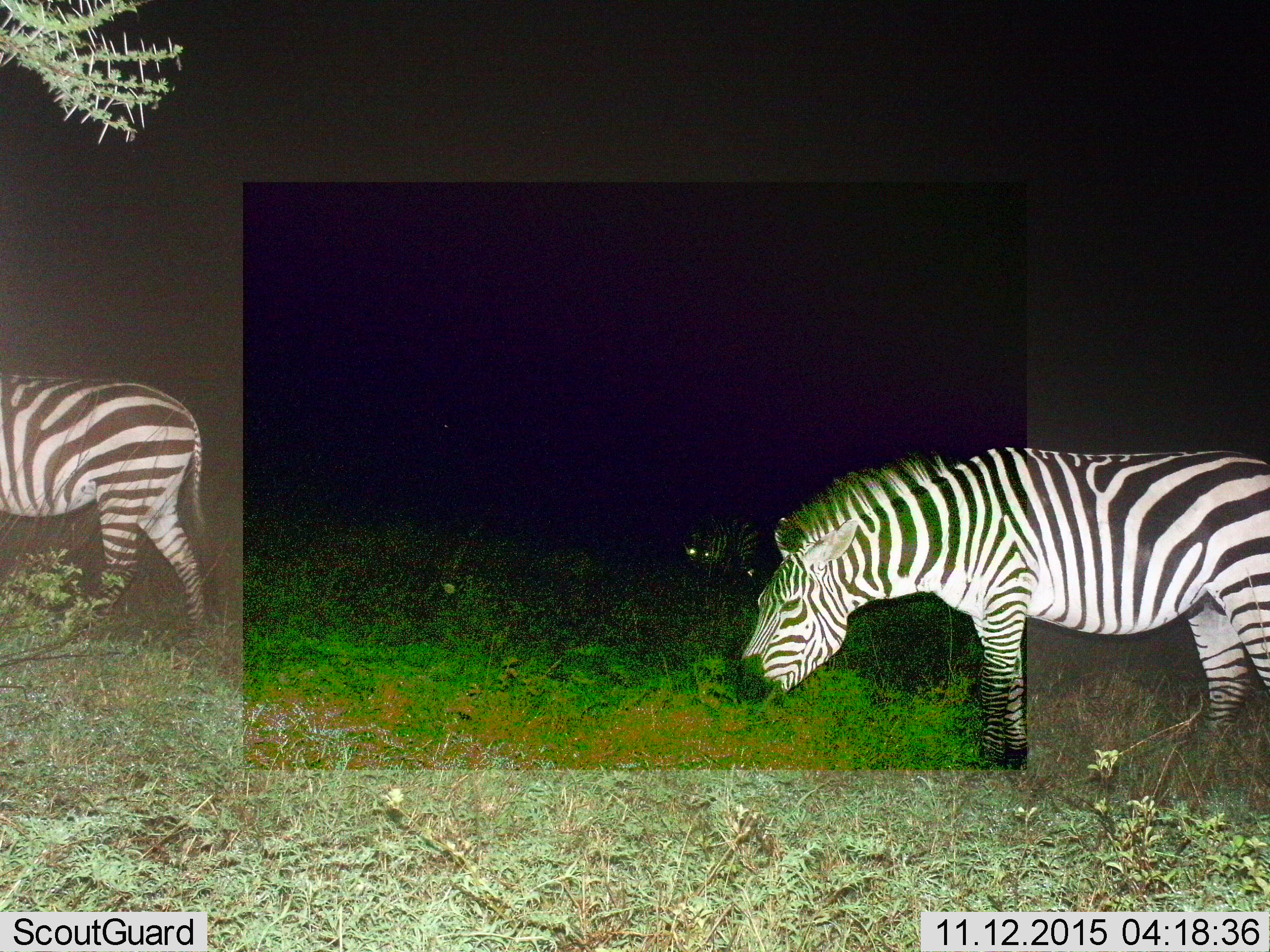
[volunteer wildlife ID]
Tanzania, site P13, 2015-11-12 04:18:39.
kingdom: Animalia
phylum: Chordata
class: Mammalia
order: Perissodactyla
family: Equidae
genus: Equus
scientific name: Equus quagga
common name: plains zebra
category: zebra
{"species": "zebra (plains zebra) (Equus quagga)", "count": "3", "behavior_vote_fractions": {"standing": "60%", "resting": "10%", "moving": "60%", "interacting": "0%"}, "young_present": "0%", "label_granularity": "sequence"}